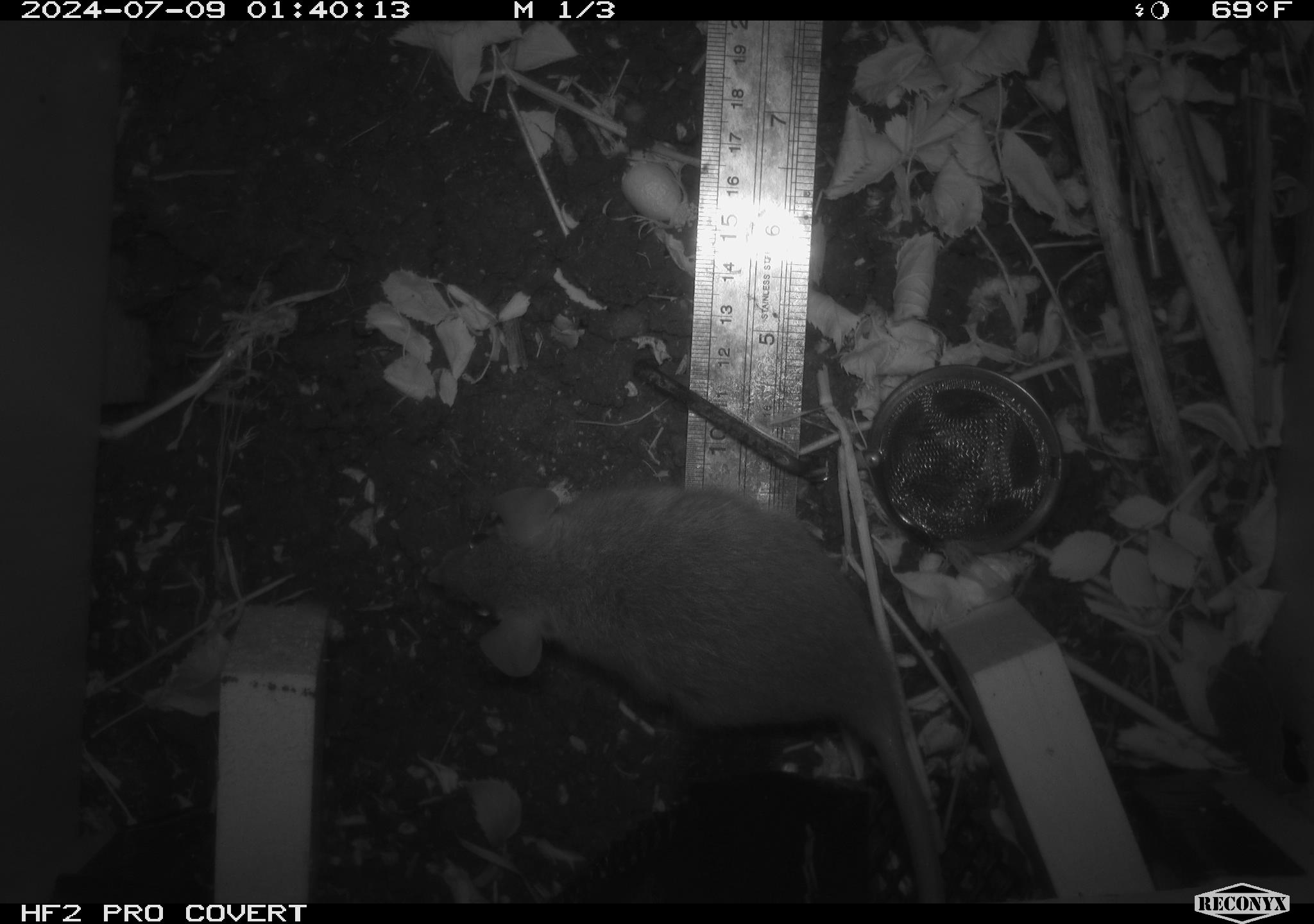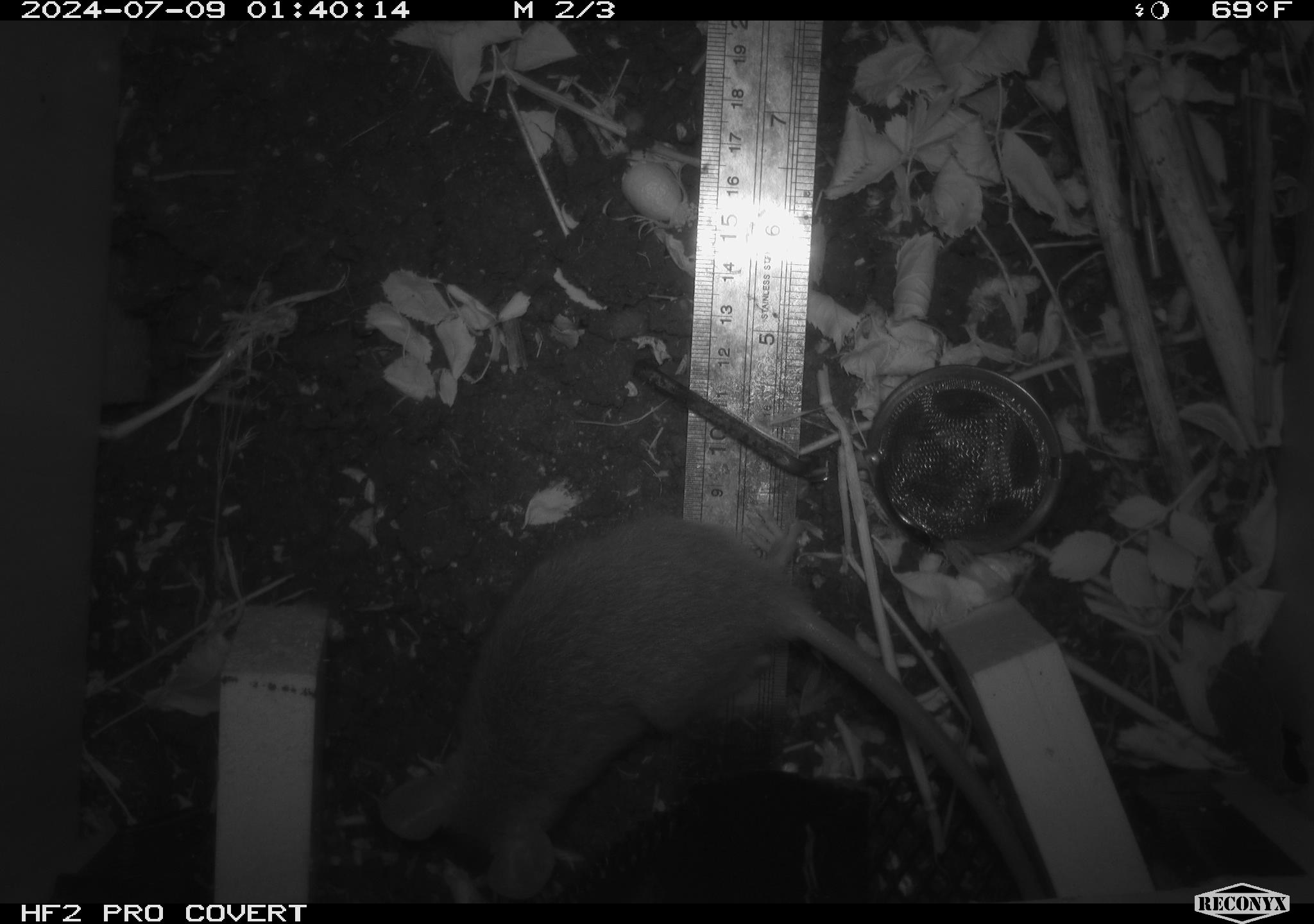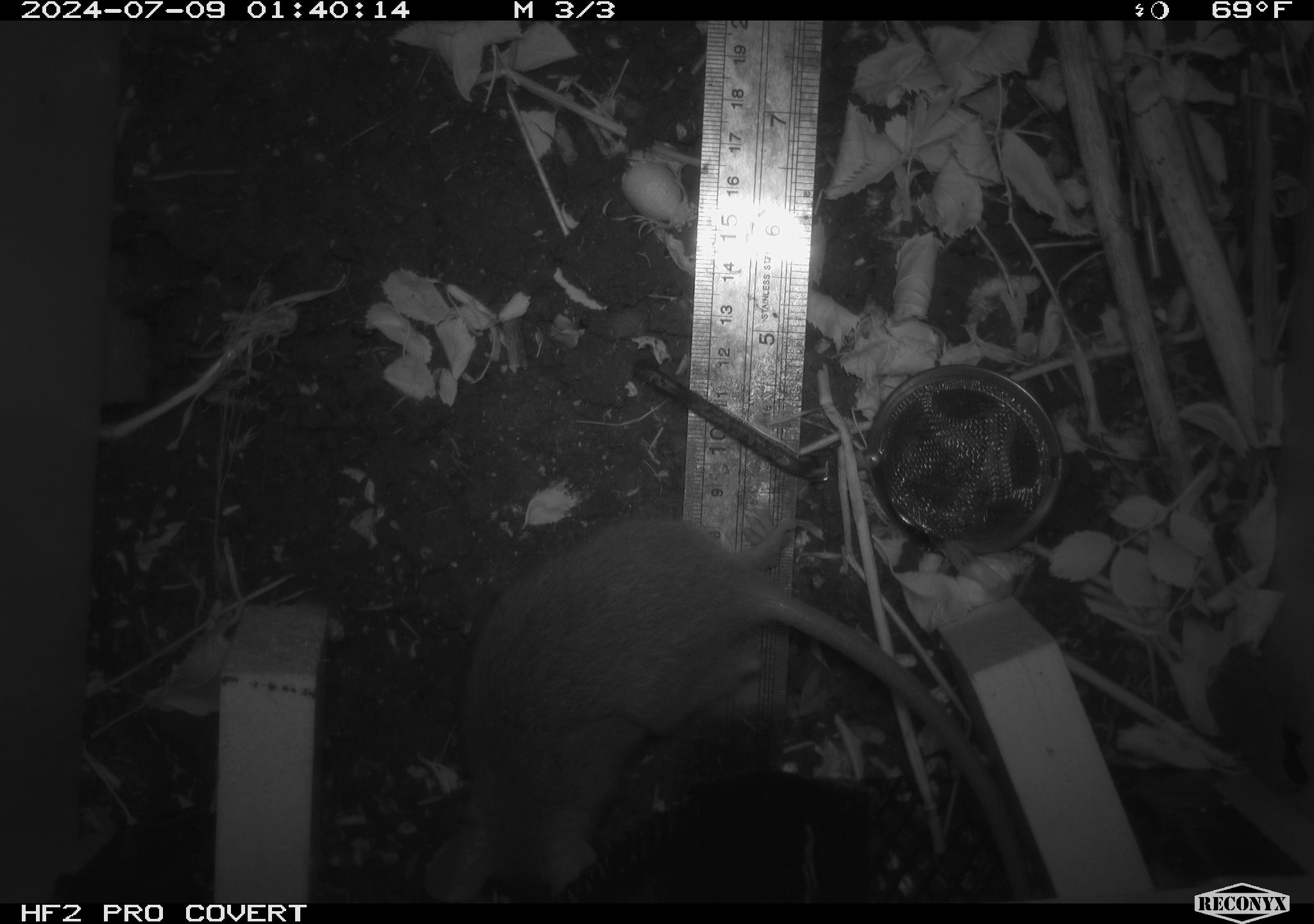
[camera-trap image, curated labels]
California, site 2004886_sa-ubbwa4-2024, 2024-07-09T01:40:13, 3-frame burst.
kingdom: Animalia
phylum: Chordata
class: Mammalia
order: Rodentia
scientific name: Rodentia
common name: woodrat or rat or mouse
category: woodrat or rat or mouse species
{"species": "woodrat or rat or mouse species (woodrat or rat or mouse) (Rodentia)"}